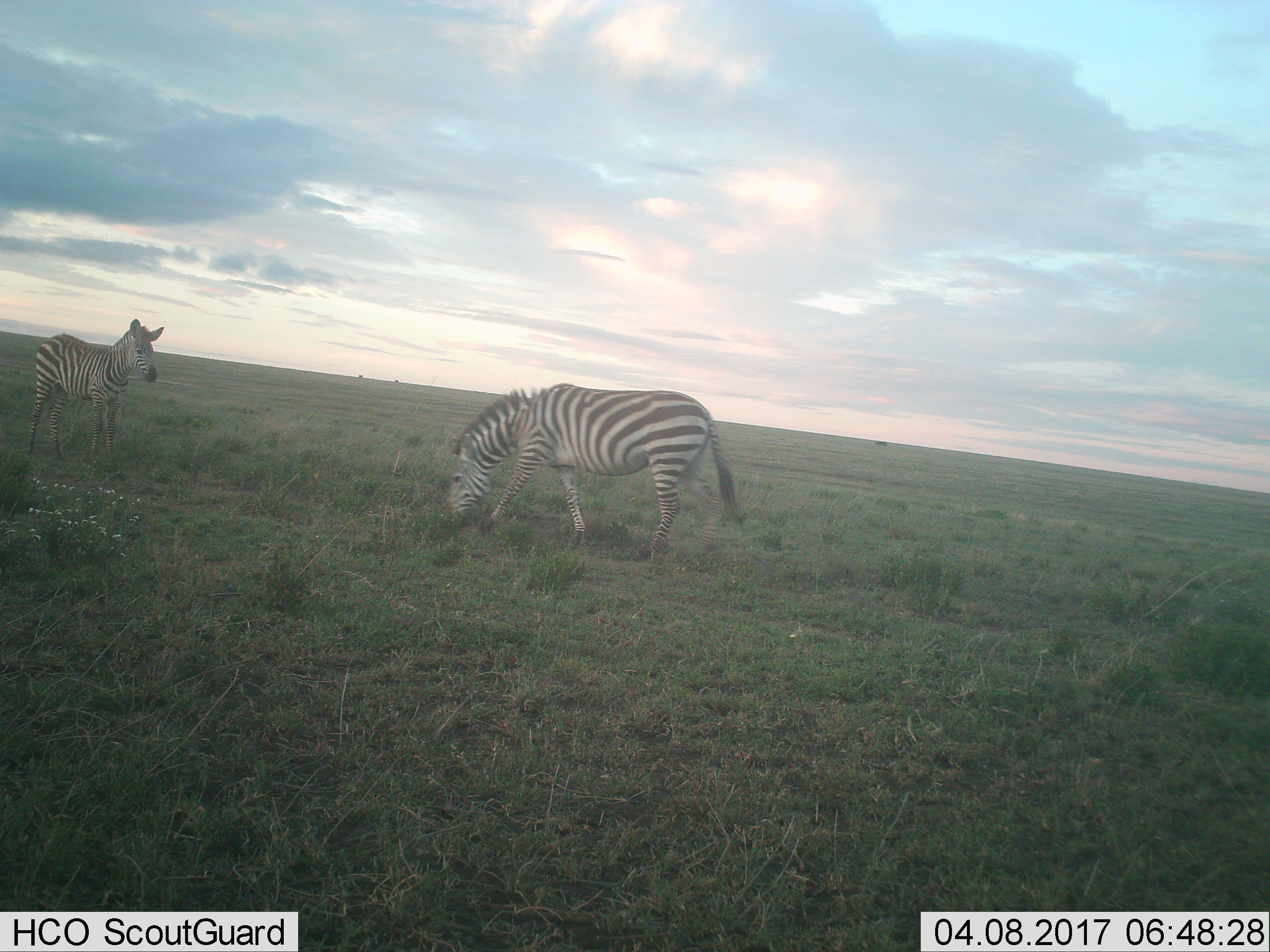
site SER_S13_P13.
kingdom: Animalia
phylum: Chordata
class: Mammalia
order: Perissodactyla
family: Equidae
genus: Equus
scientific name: Equus quagga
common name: plains zebra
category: zebraplains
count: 2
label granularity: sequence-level